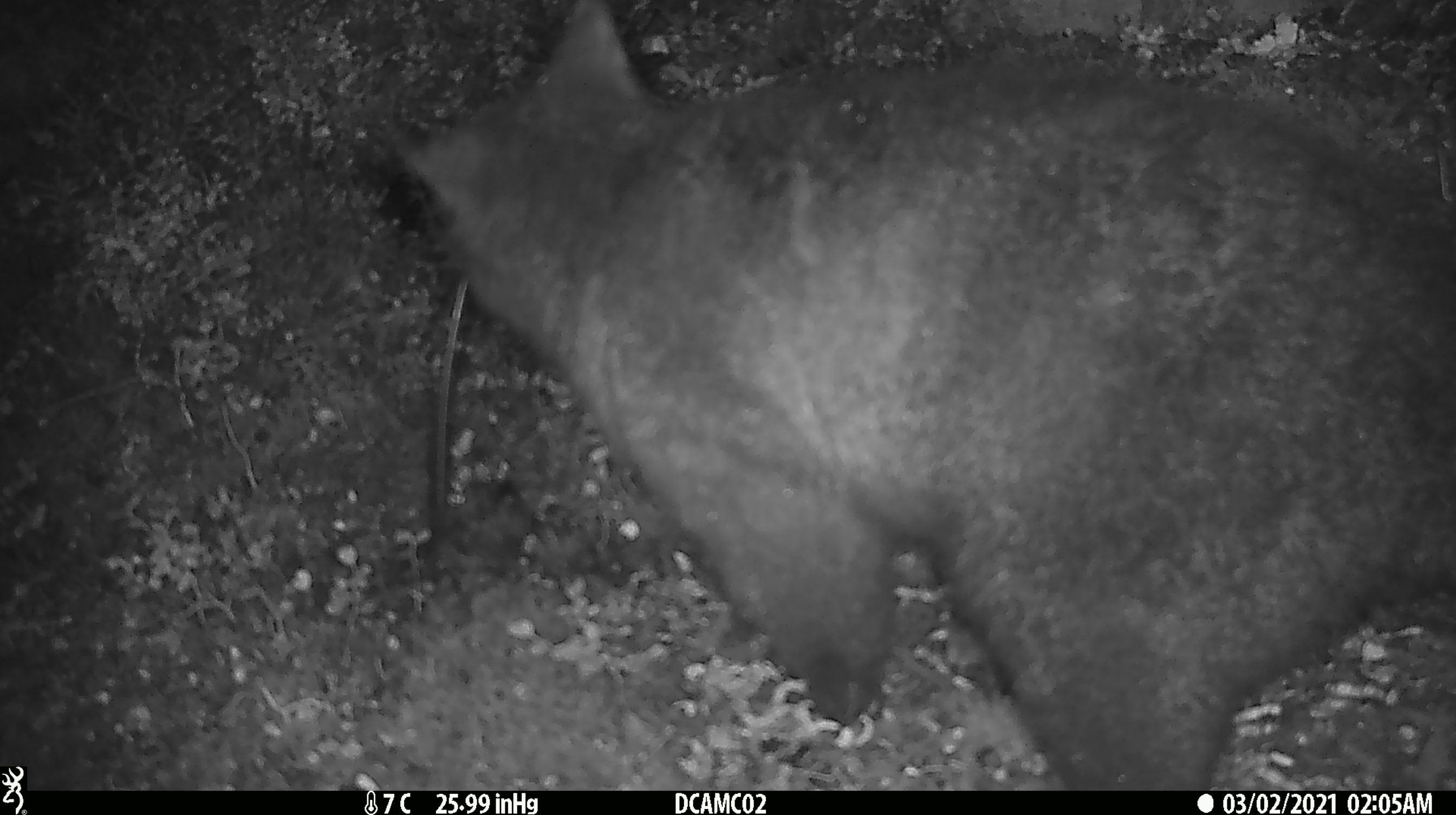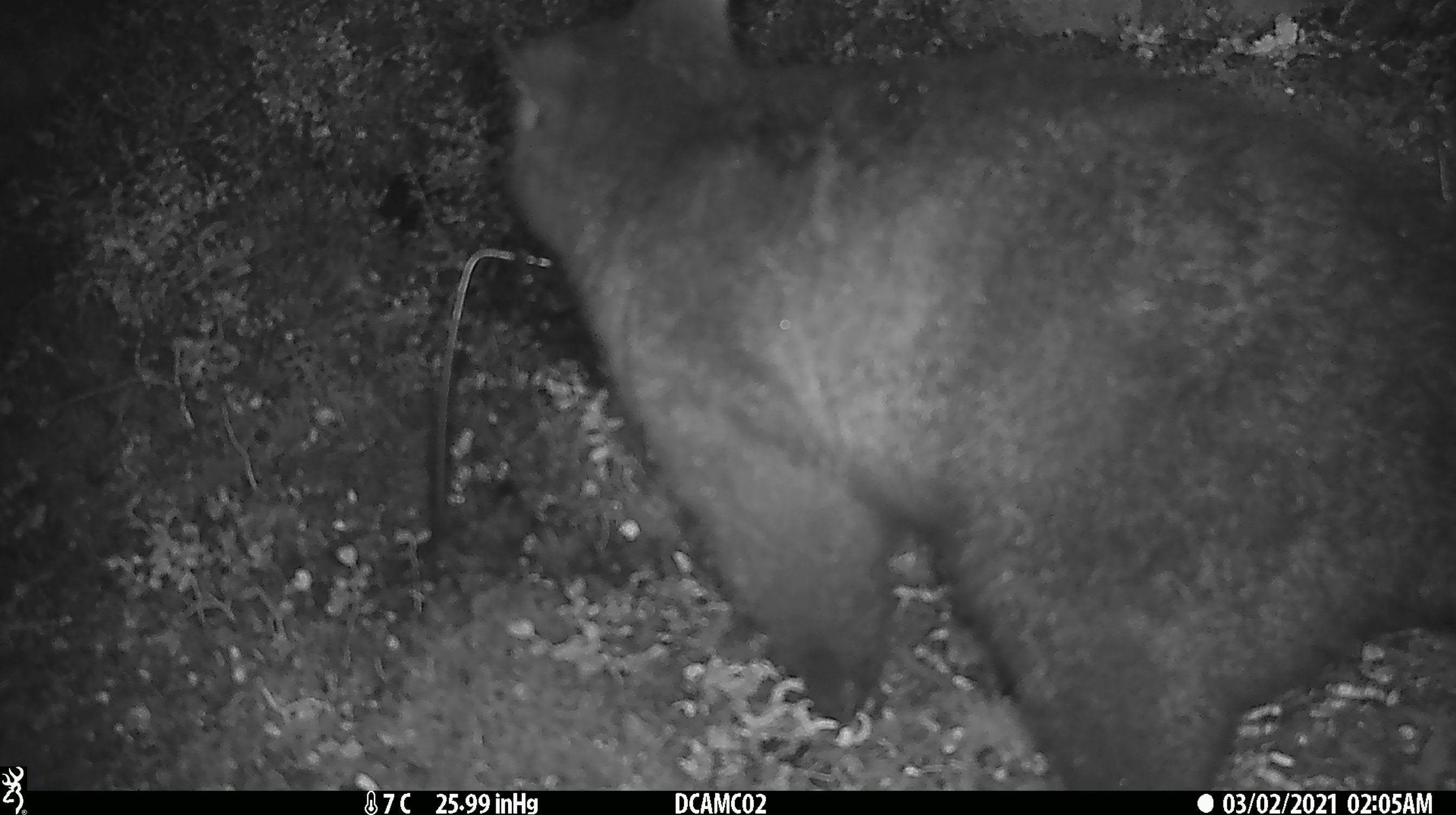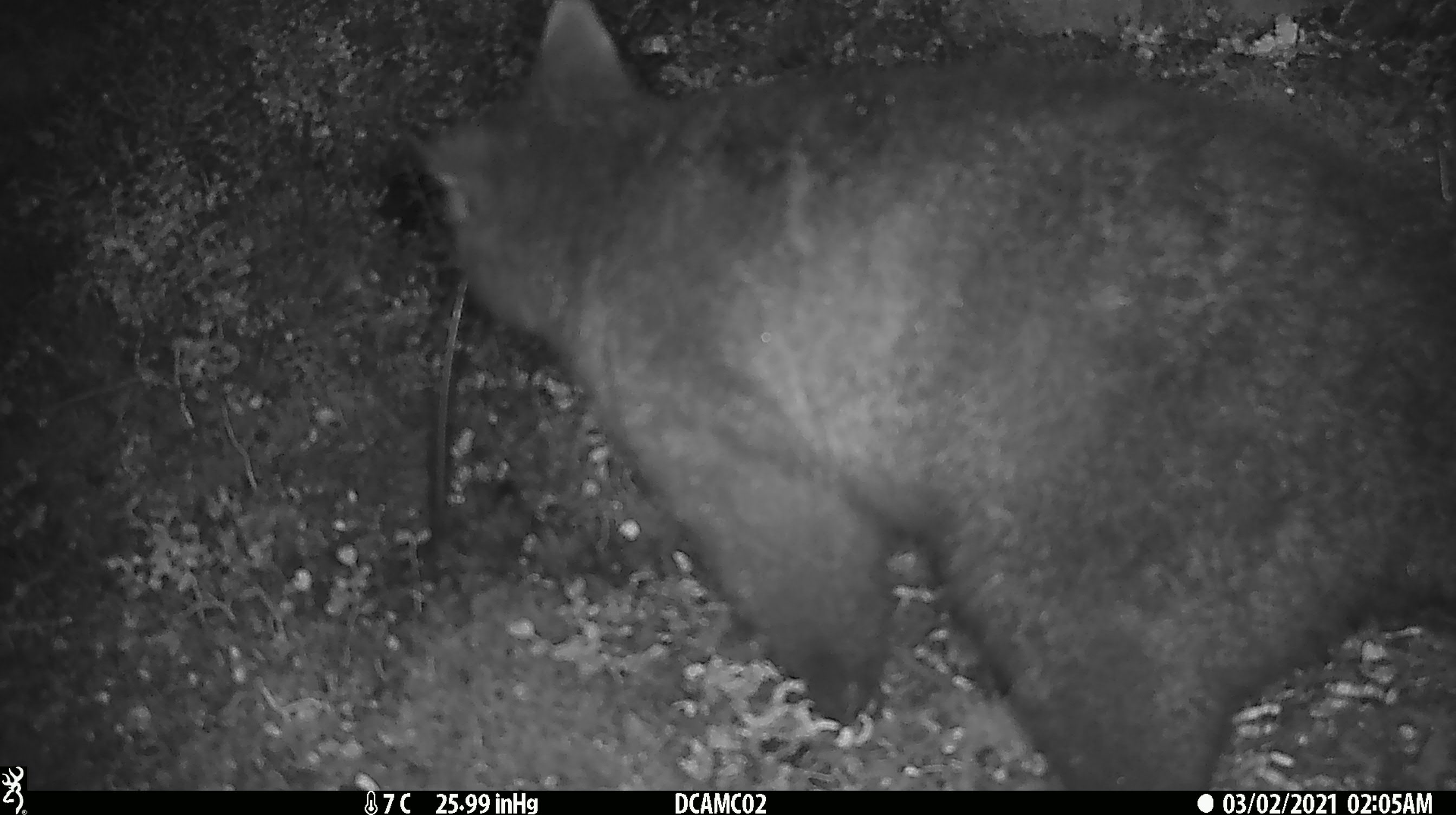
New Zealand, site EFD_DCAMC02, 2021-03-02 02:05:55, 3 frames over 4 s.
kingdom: Animalia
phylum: Chordata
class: Mammalia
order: Diprotodontia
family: Phalangeridae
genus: Trichosurus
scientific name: Trichosurus vulpecula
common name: common brushtail possum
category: possum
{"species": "possum (common brushtail possum) (Trichosurus vulpecula)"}